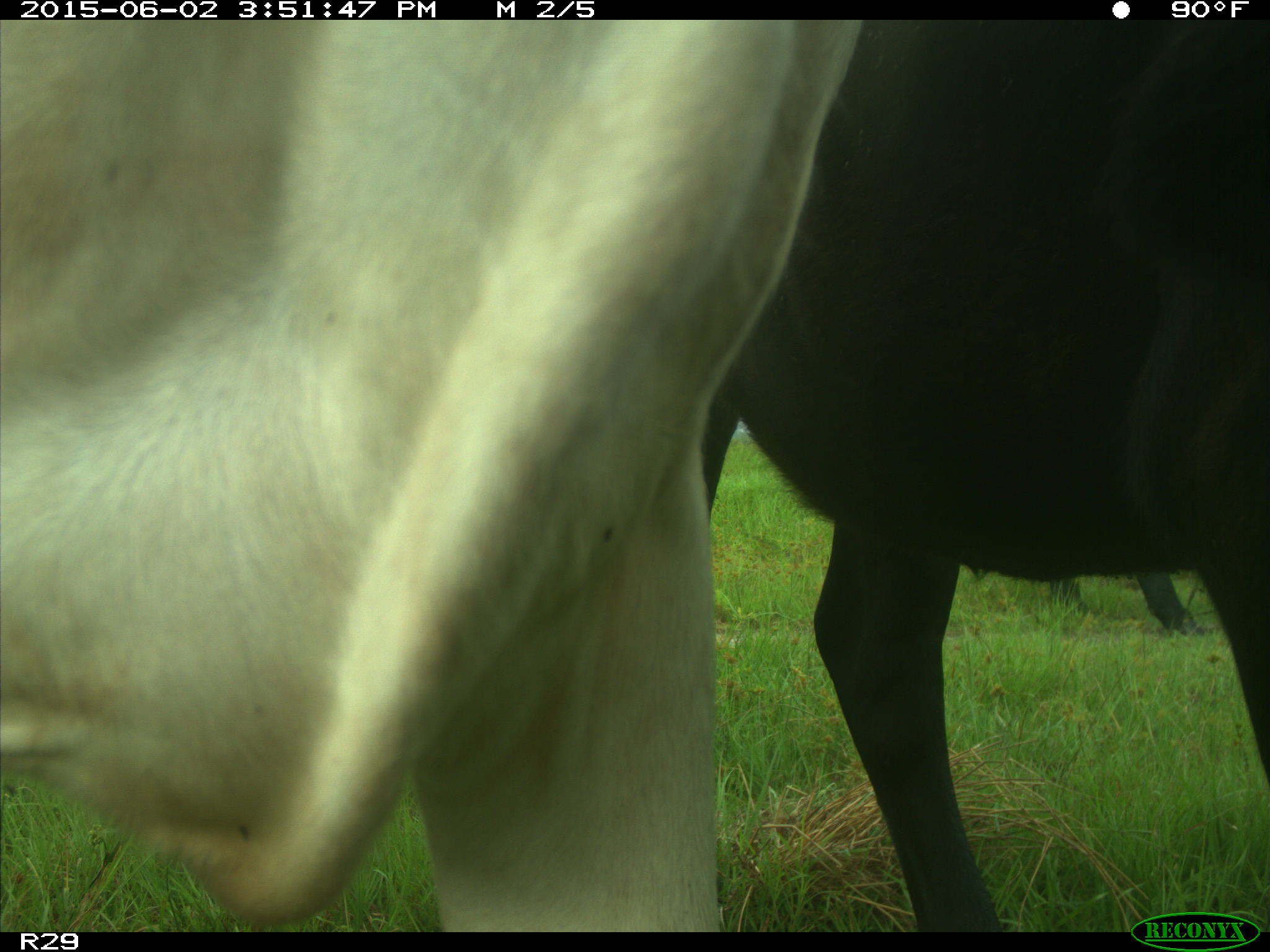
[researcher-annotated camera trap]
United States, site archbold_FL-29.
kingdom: Animalia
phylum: Chordata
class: Mammalia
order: Artiodactyla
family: Bovidae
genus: Bos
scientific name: Bos taurus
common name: domestic cow